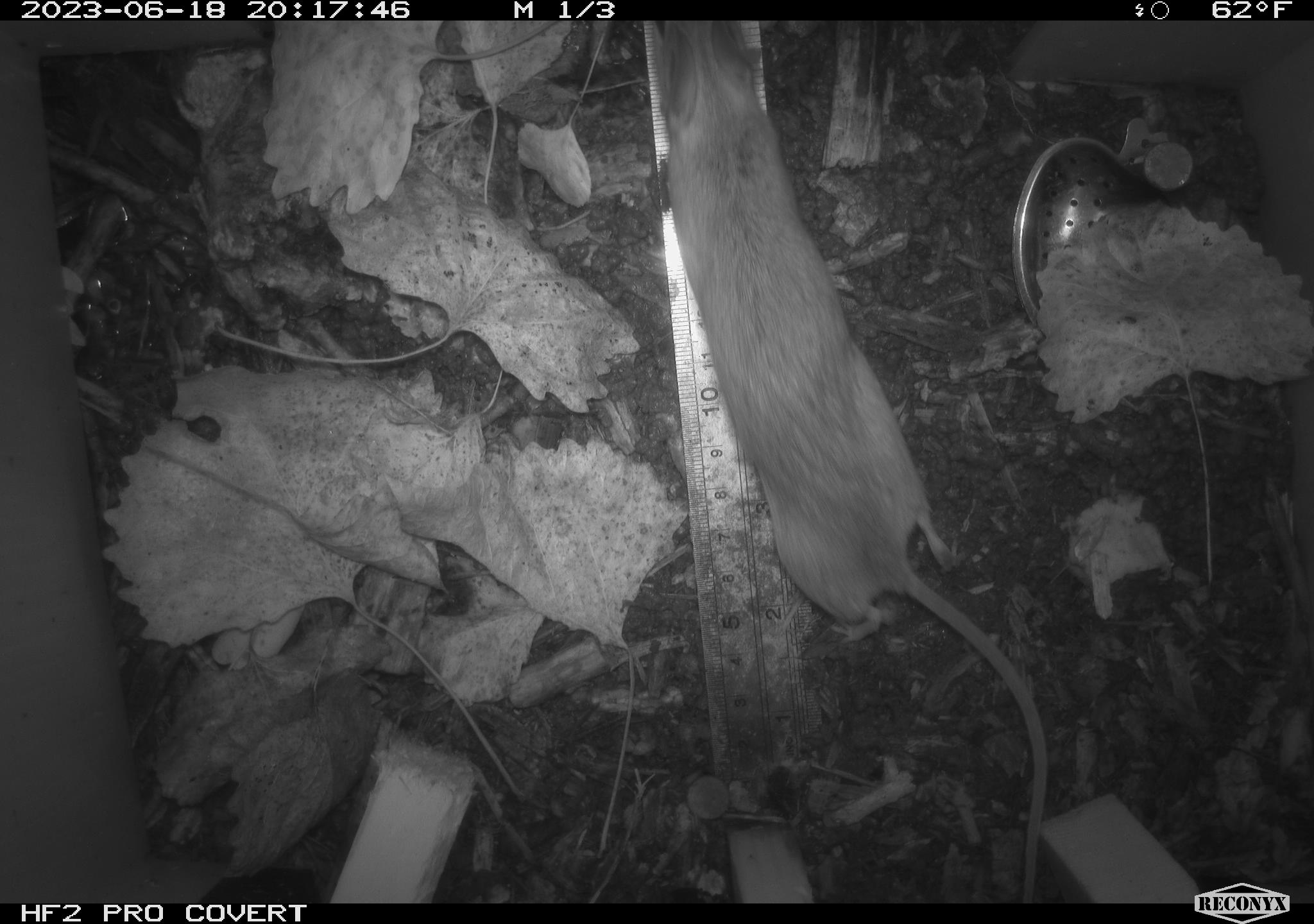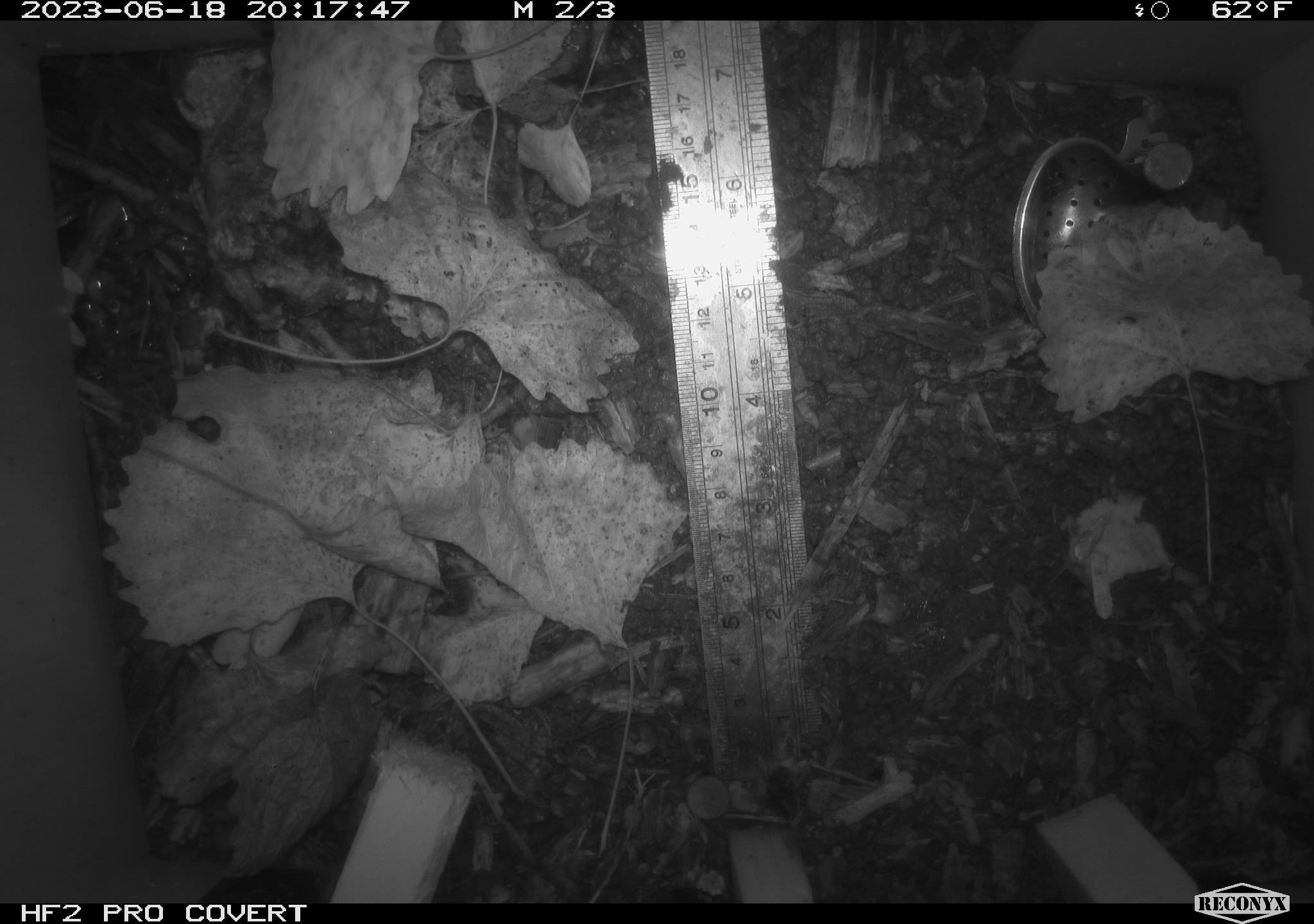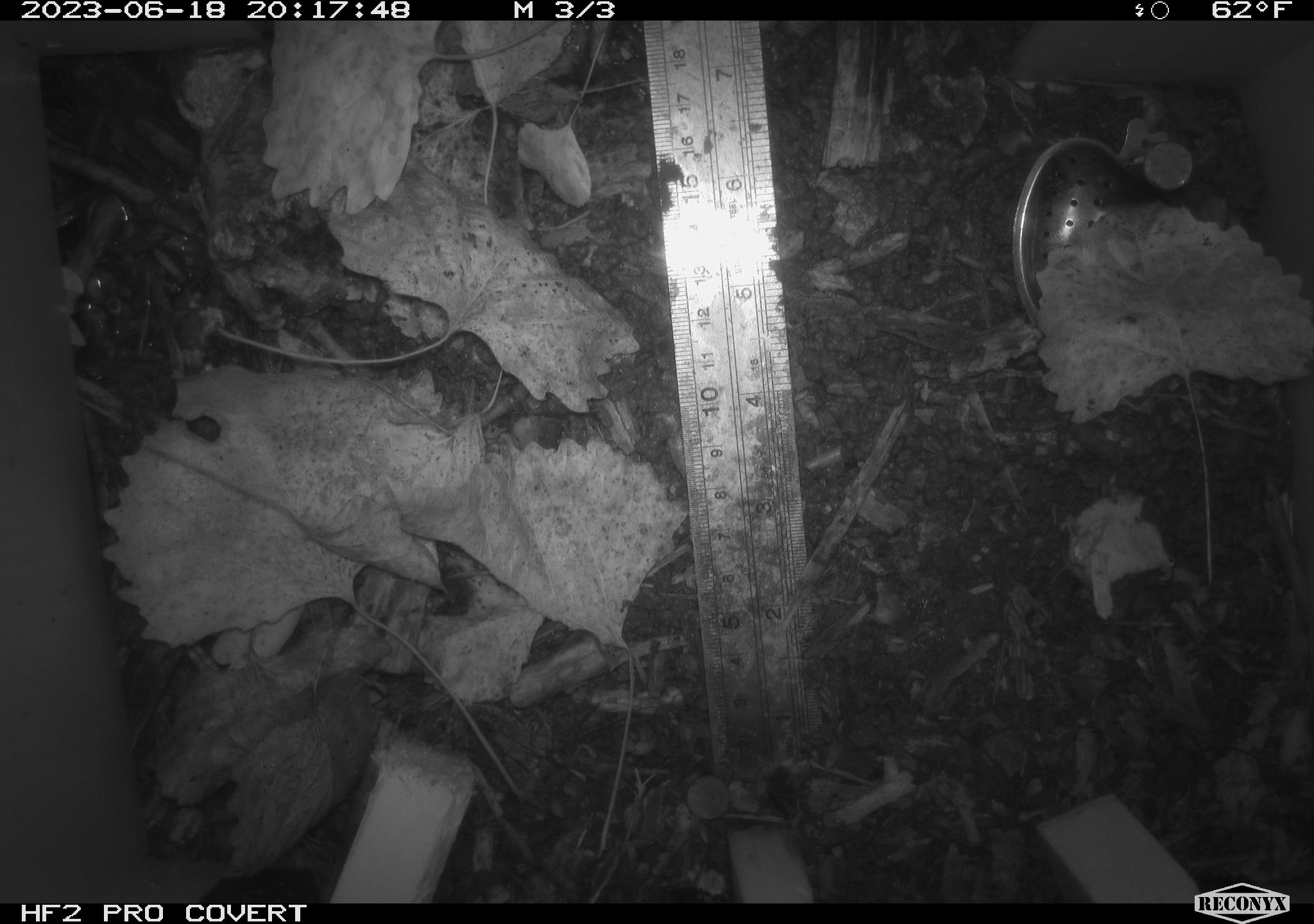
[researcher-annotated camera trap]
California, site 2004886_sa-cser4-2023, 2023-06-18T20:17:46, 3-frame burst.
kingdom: Animalia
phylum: Chordata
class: Mammalia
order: Rodentia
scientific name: Rodentia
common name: mouse species